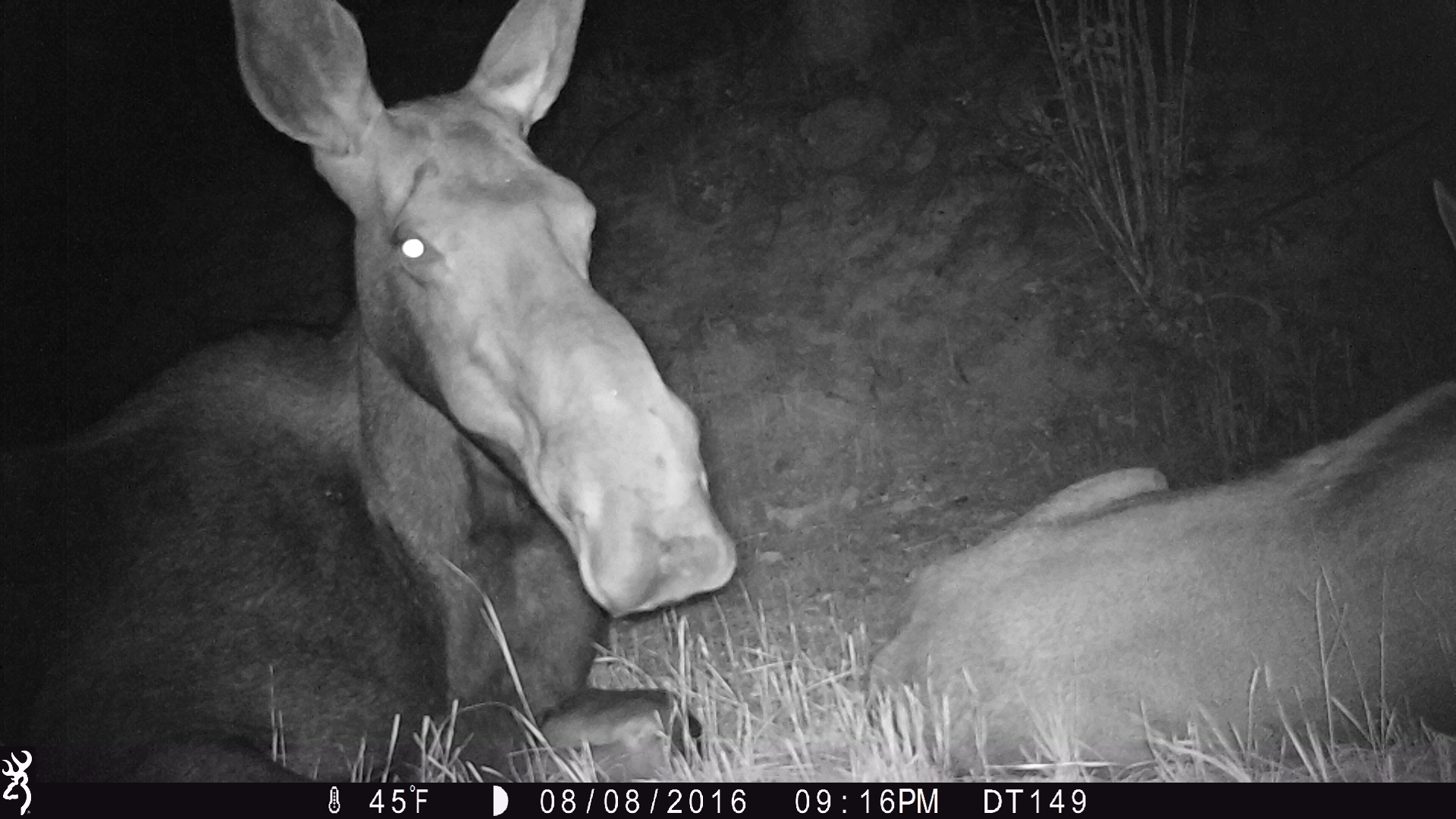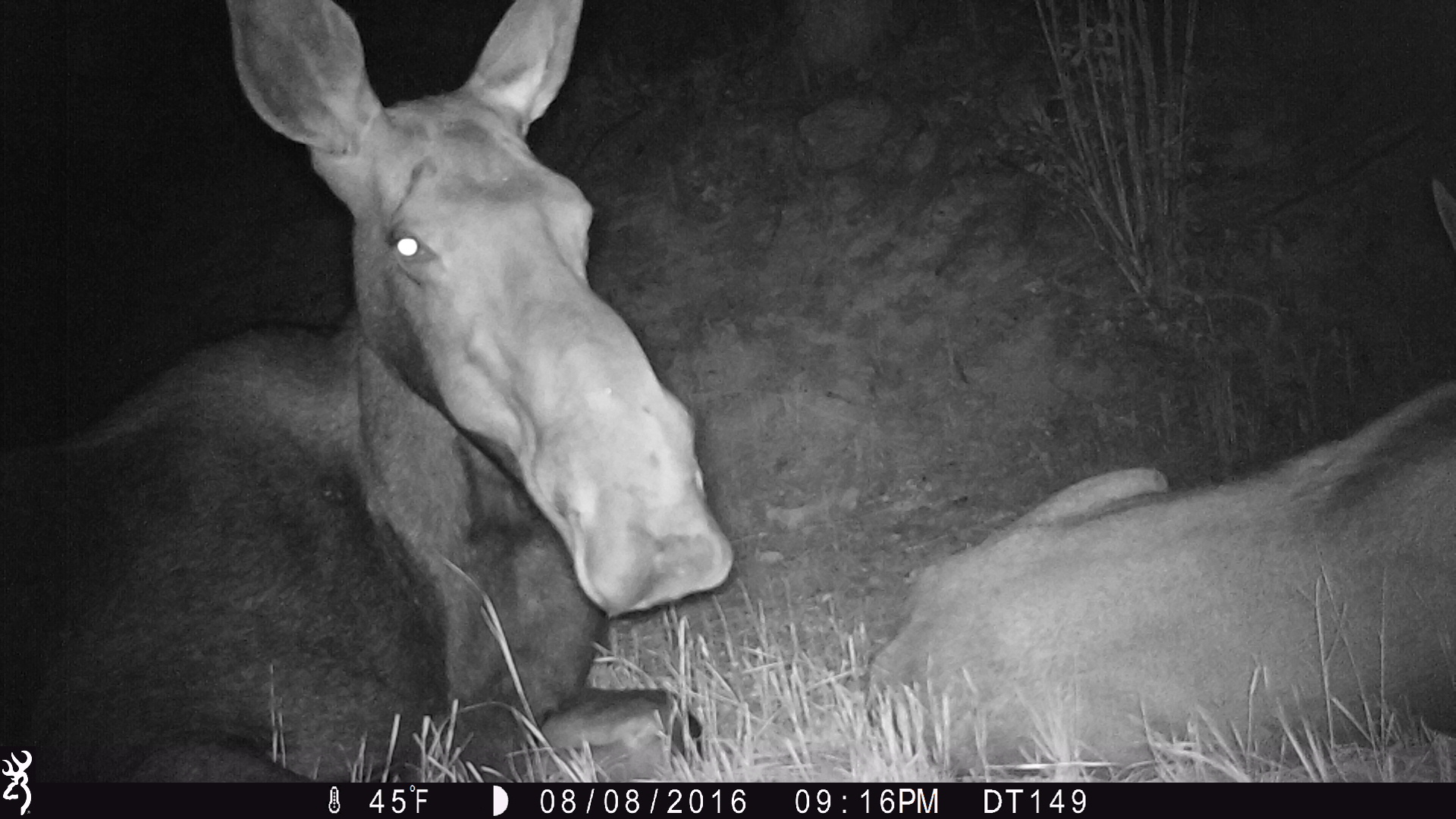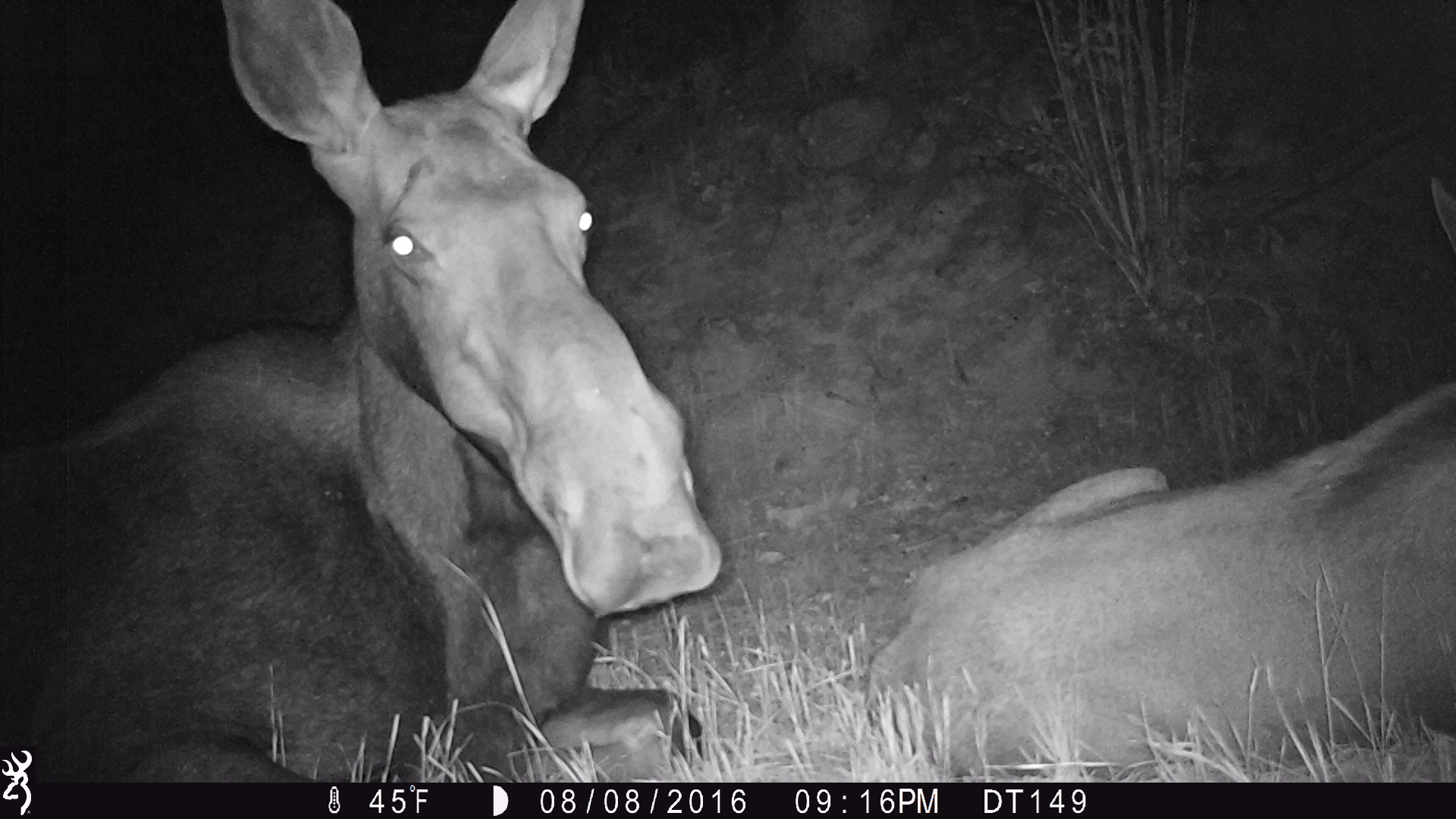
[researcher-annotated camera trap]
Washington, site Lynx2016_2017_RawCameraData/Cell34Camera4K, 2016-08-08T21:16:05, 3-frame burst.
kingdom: Animalia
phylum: Chordata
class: Mammalia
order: Artiodactyla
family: Cervidae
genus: Alces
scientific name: Alces alces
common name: moose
Alces alces (moose). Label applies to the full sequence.